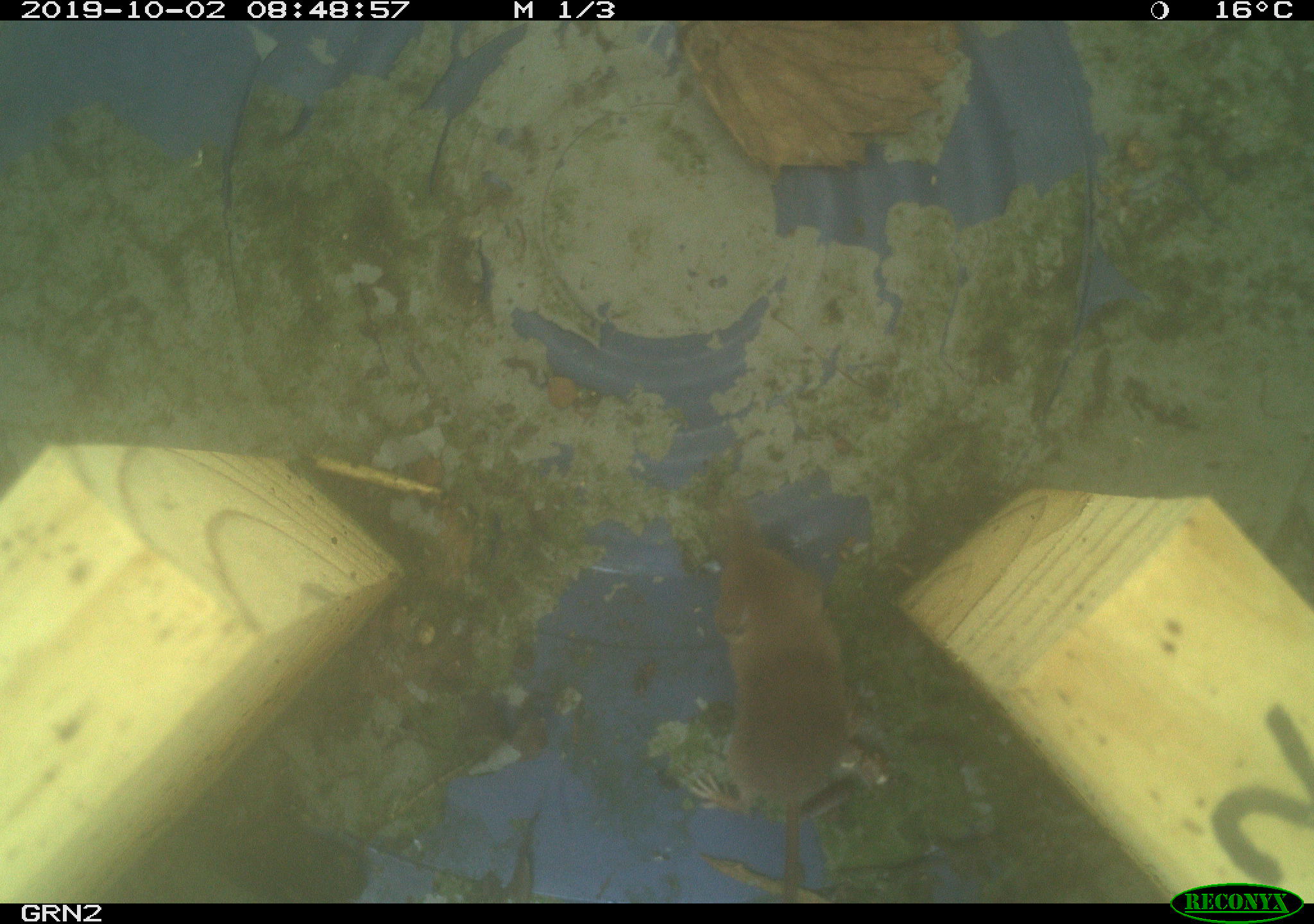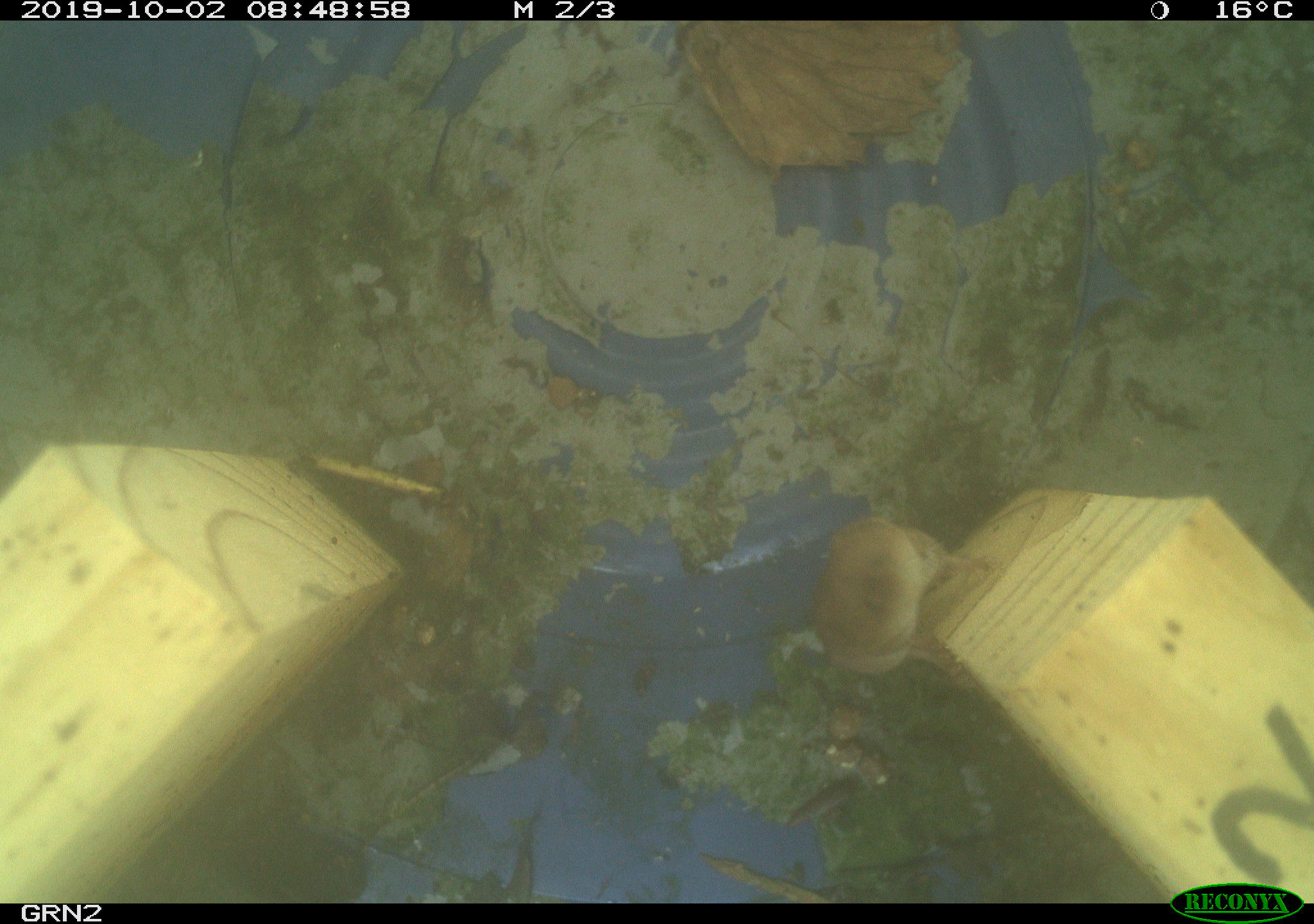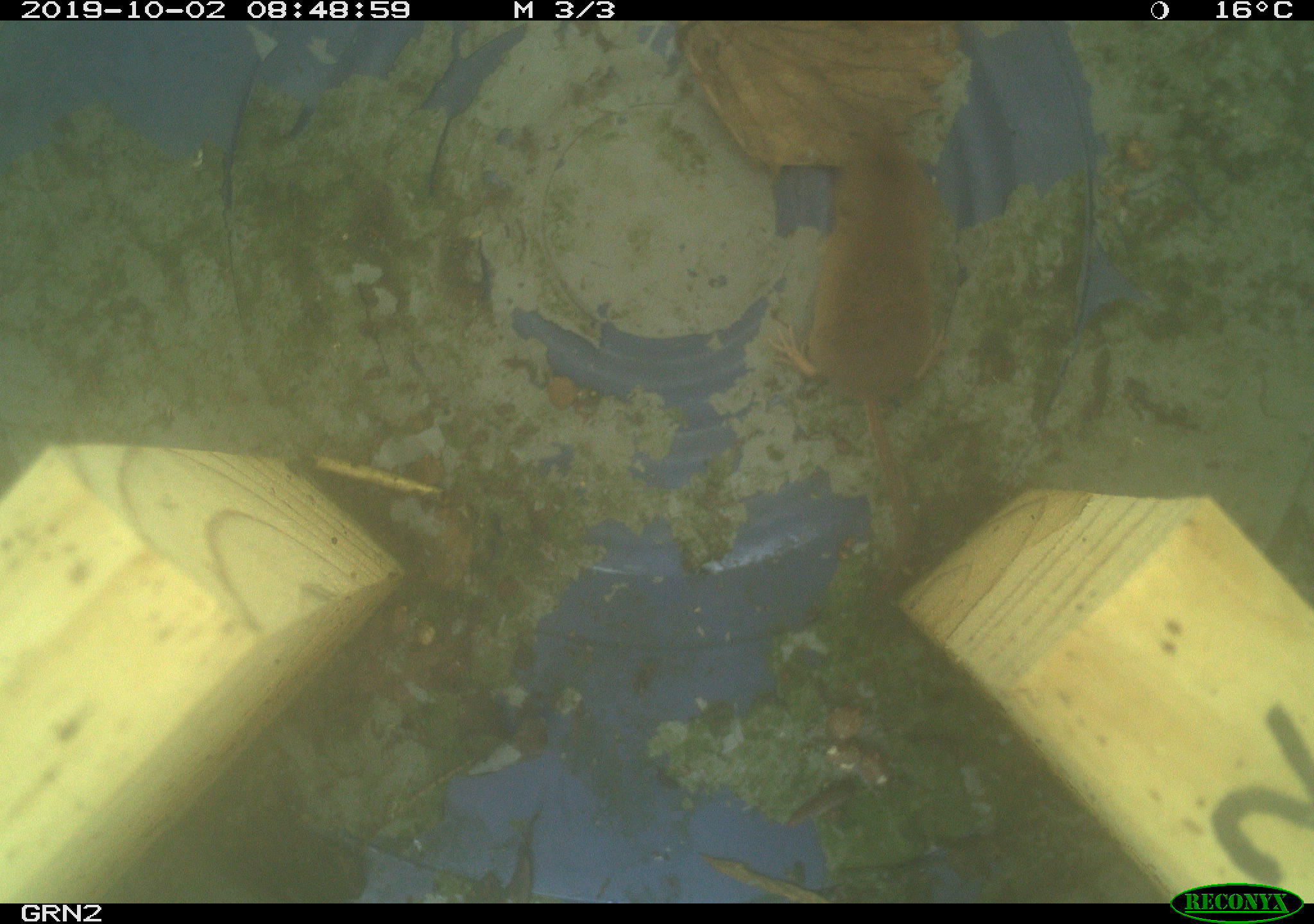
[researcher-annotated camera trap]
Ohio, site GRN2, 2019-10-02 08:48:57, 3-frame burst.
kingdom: Animalia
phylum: Chordata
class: Mammalia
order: Eulipotyphla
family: Soricidae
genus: Sorex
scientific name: Sorex cinereus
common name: masked shrew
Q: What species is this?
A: Masked shrew (Sorex cinereus).